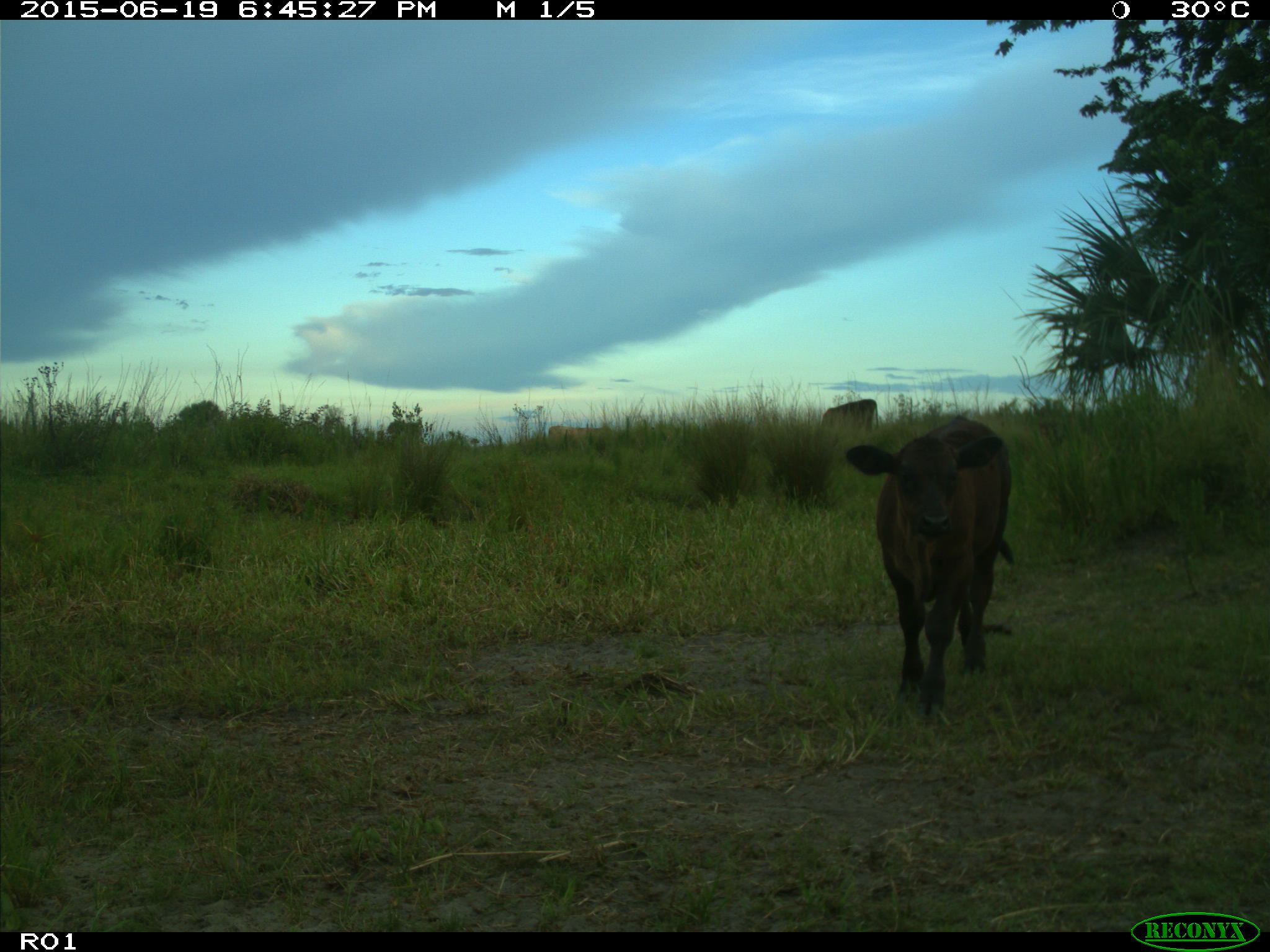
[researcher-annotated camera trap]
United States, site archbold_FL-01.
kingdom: Animalia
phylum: Chordata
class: Mammalia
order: Artiodactyla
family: Bovidae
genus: Bos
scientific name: Bos taurus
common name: domestic cow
Bos taurus (domestic cow).